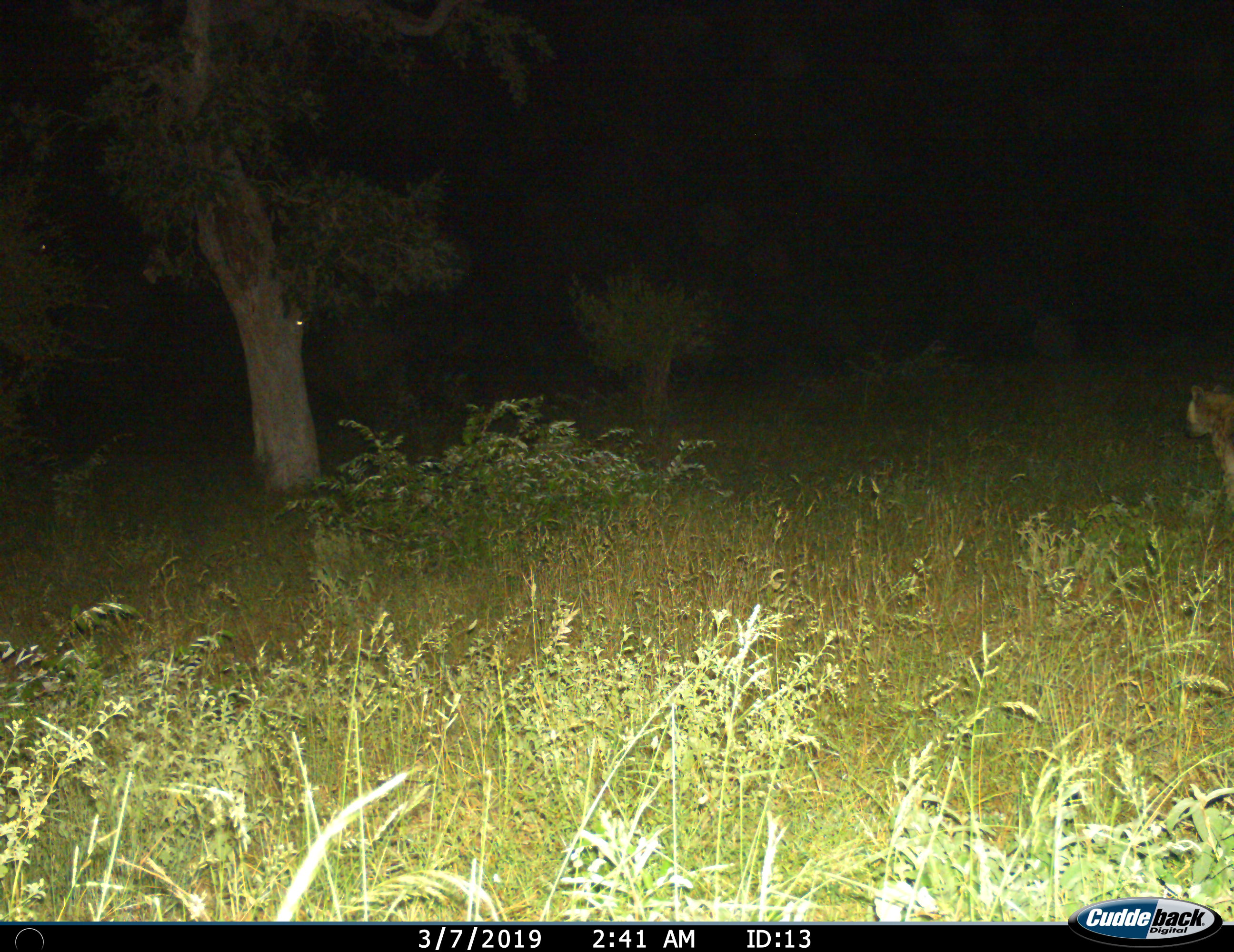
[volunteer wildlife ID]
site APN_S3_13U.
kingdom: Animalia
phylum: Chordata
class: Mammalia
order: Carnivora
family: Hyaenidae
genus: Crocuta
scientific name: Crocuta crocuta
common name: spotted hyena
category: hyenaspotted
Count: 1.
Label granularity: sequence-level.